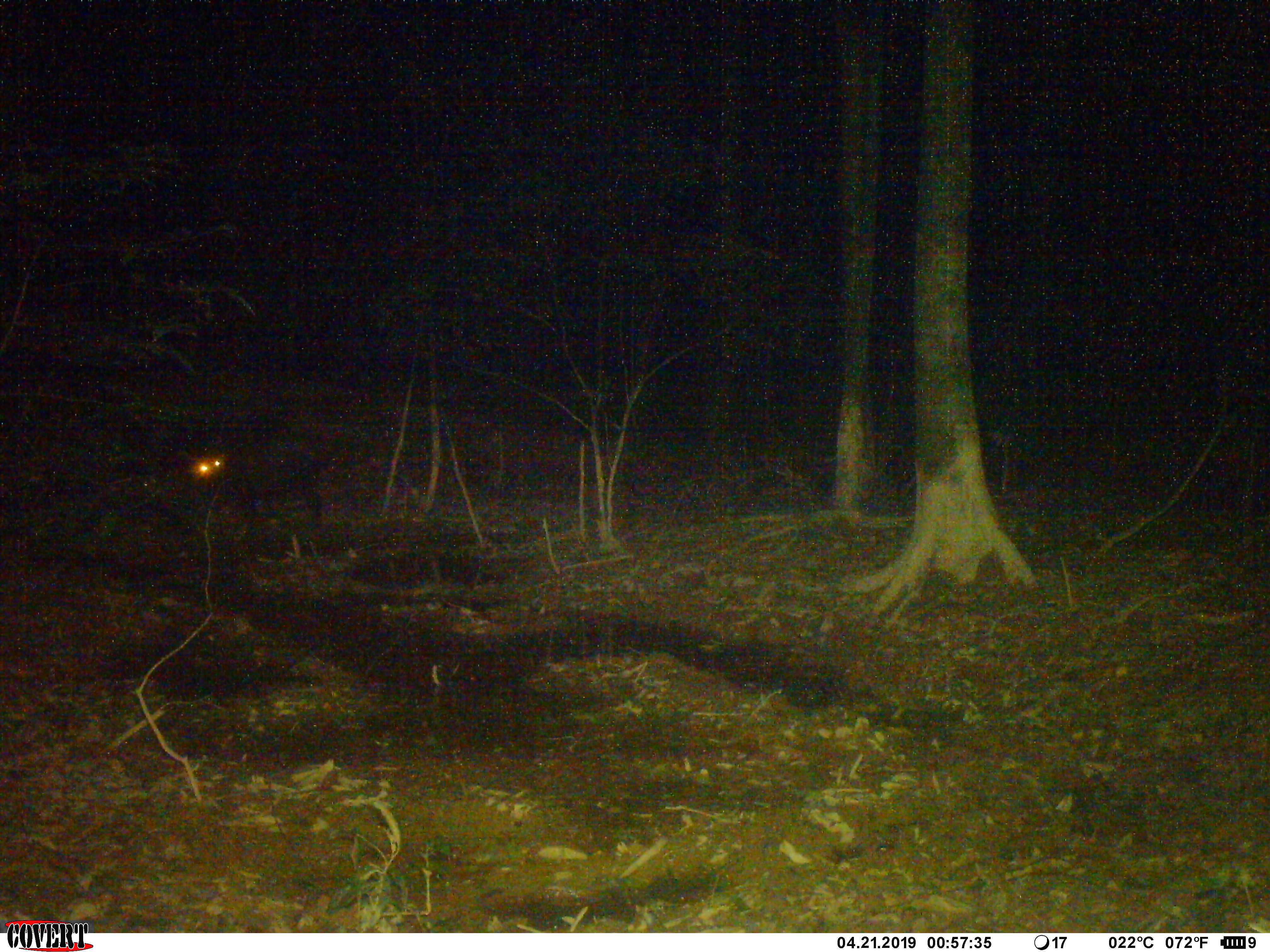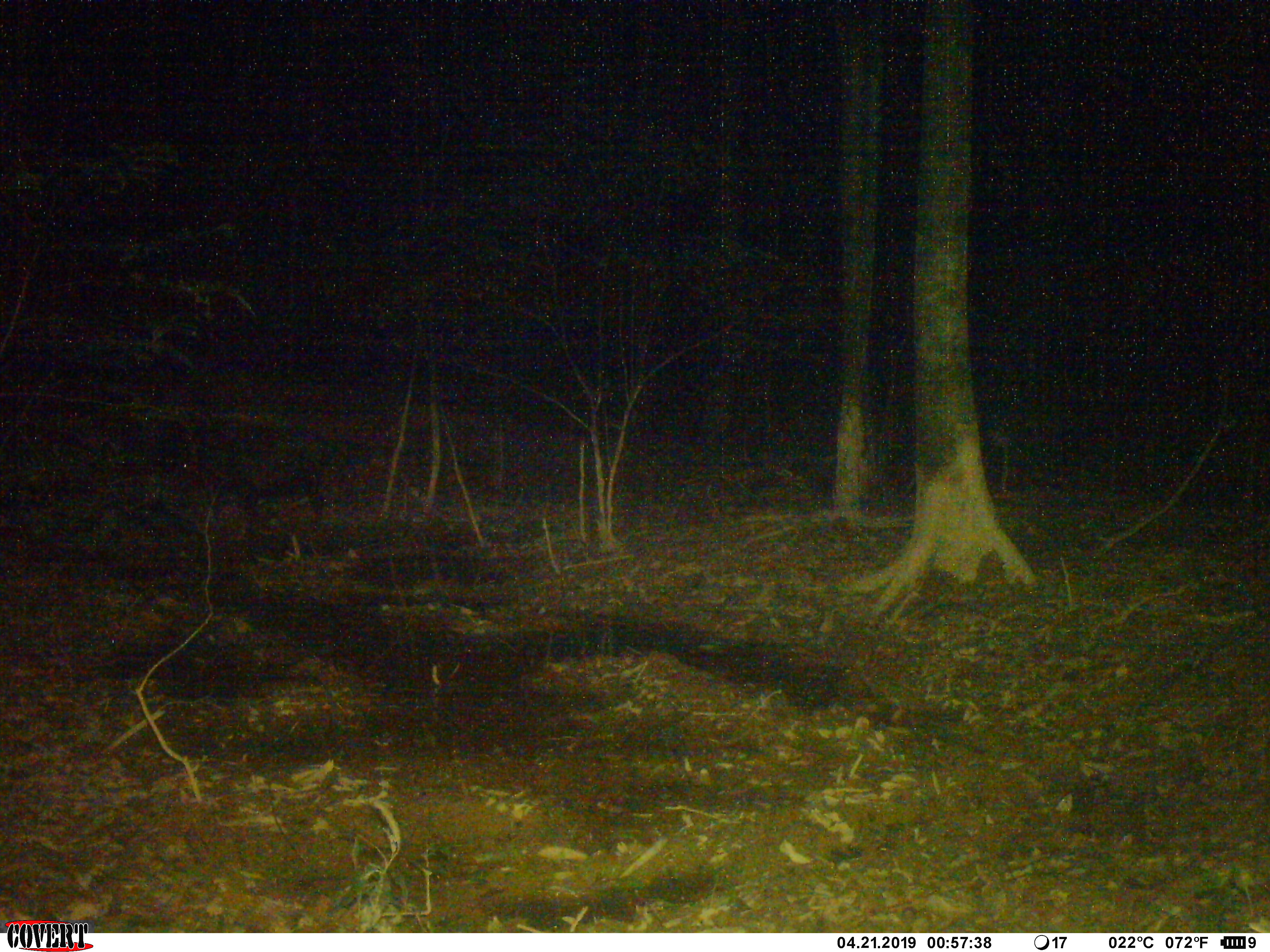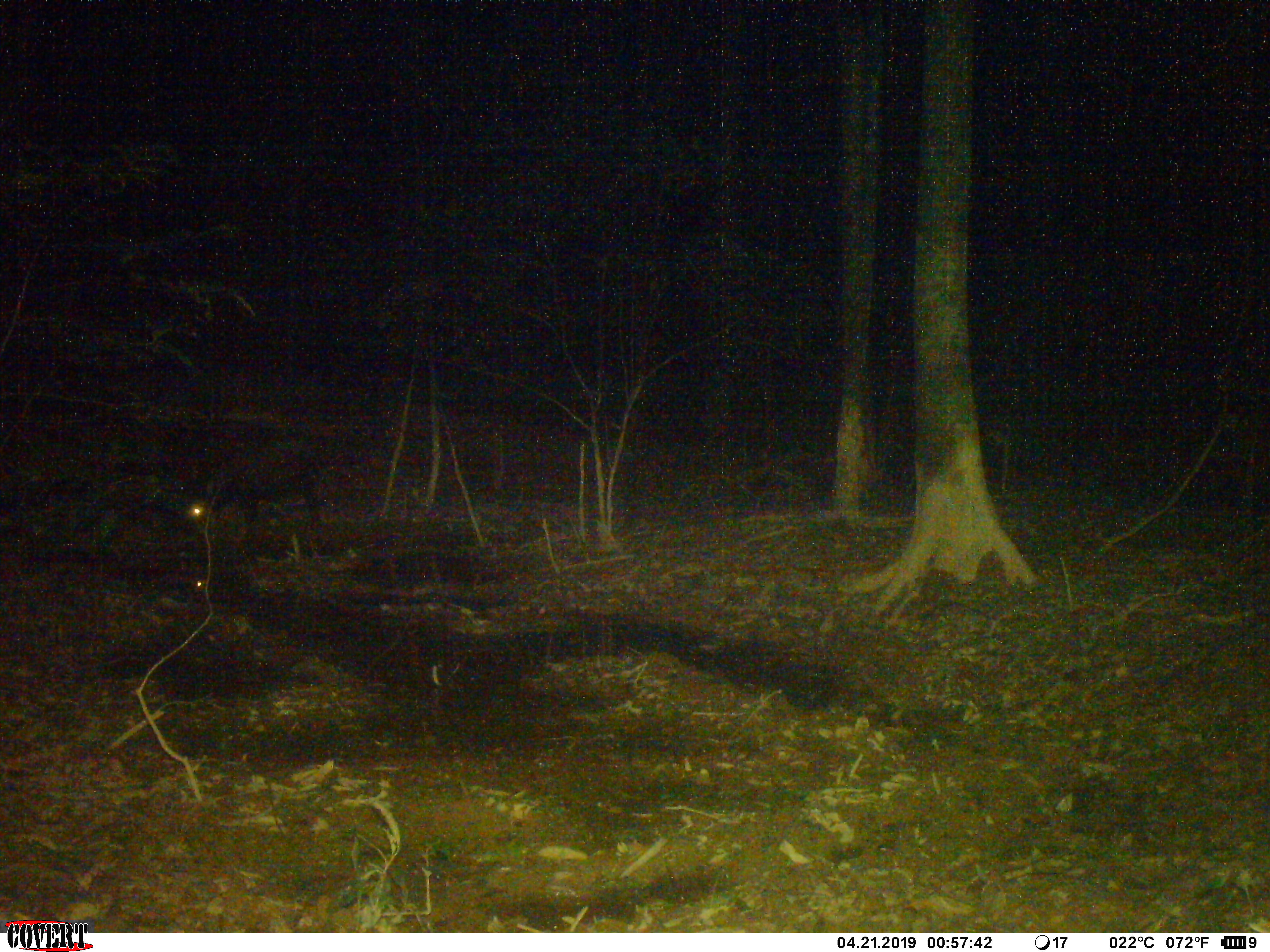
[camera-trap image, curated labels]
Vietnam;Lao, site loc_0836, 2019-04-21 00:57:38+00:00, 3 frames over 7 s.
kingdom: Animalia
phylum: Chordata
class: Mammalia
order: Artiodactyla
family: Bovidae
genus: Capricornis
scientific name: Capricornis sumatraensis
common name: chinese serow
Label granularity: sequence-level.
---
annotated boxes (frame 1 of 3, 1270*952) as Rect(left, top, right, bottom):
chinese serow: Rect(190, 440, 329, 530)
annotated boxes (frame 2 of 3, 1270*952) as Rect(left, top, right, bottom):
chinese serow: Rect(155, 421, 327, 540)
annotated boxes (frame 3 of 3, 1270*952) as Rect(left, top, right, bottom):
chinese serow: Rect(161, 421, 326, 540)